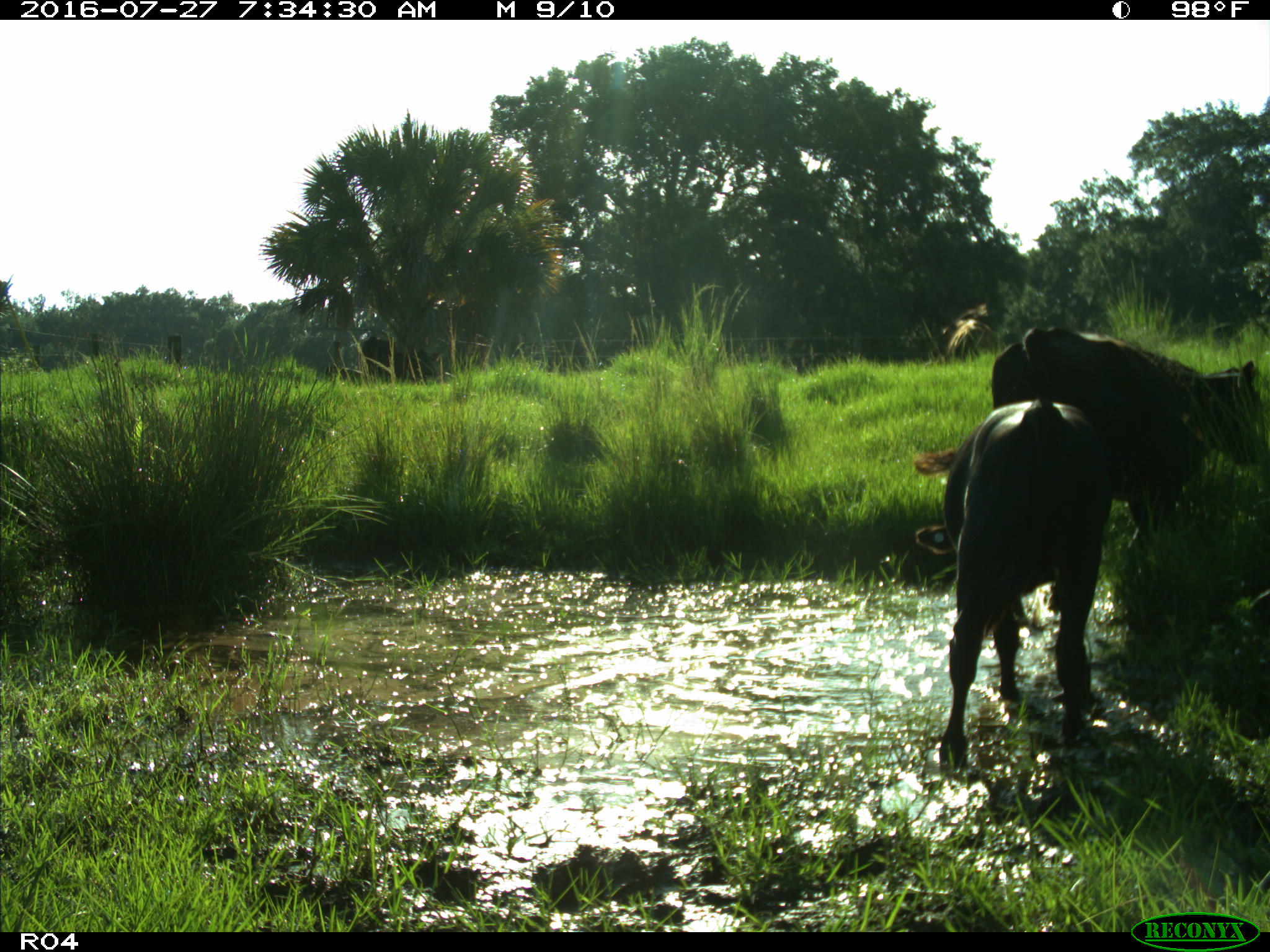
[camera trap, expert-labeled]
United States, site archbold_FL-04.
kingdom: Animalia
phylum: Chordata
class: Mammalia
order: Artiodactyla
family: Bovidae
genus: Bos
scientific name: Bos taurus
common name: domestic cow